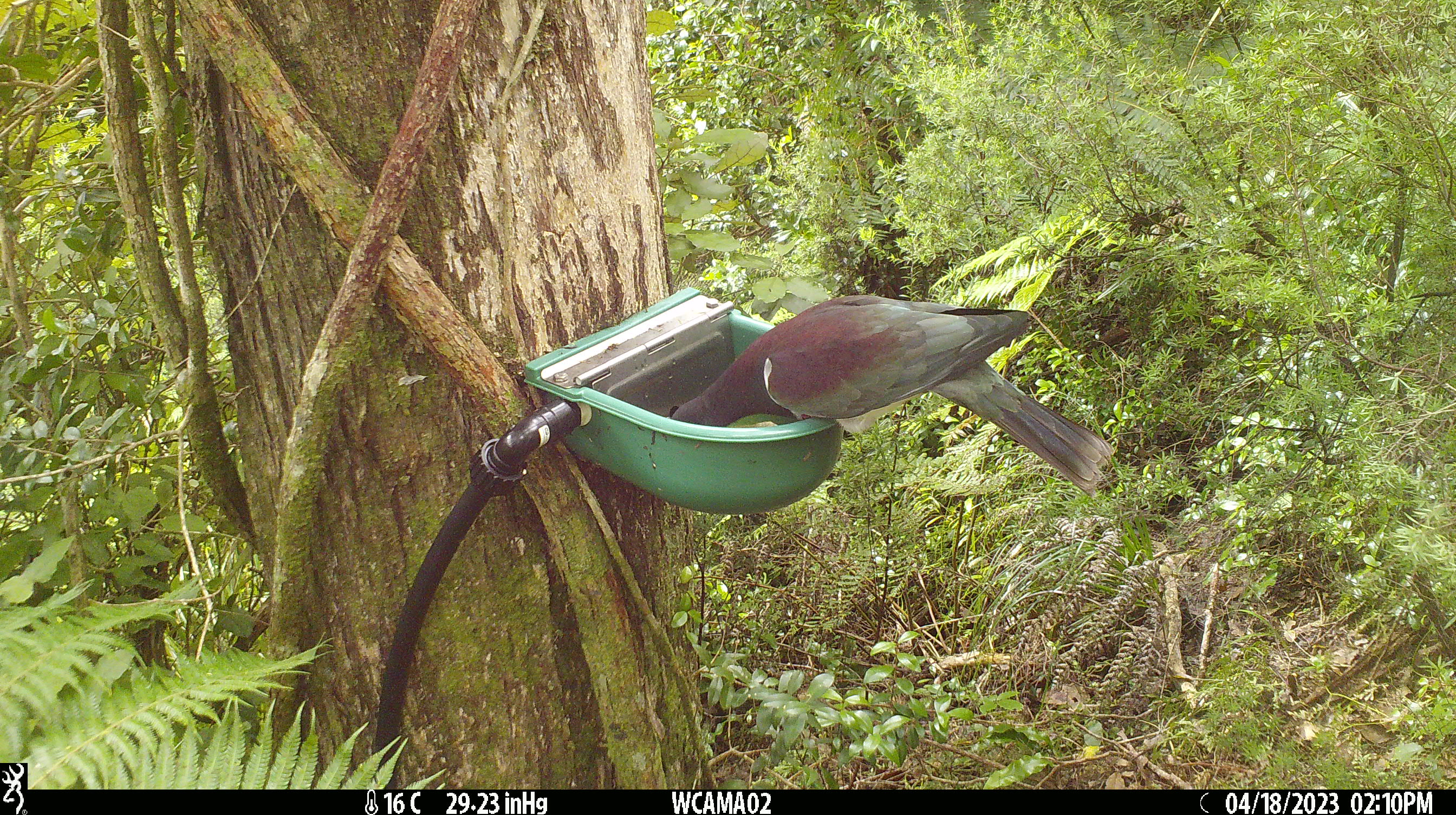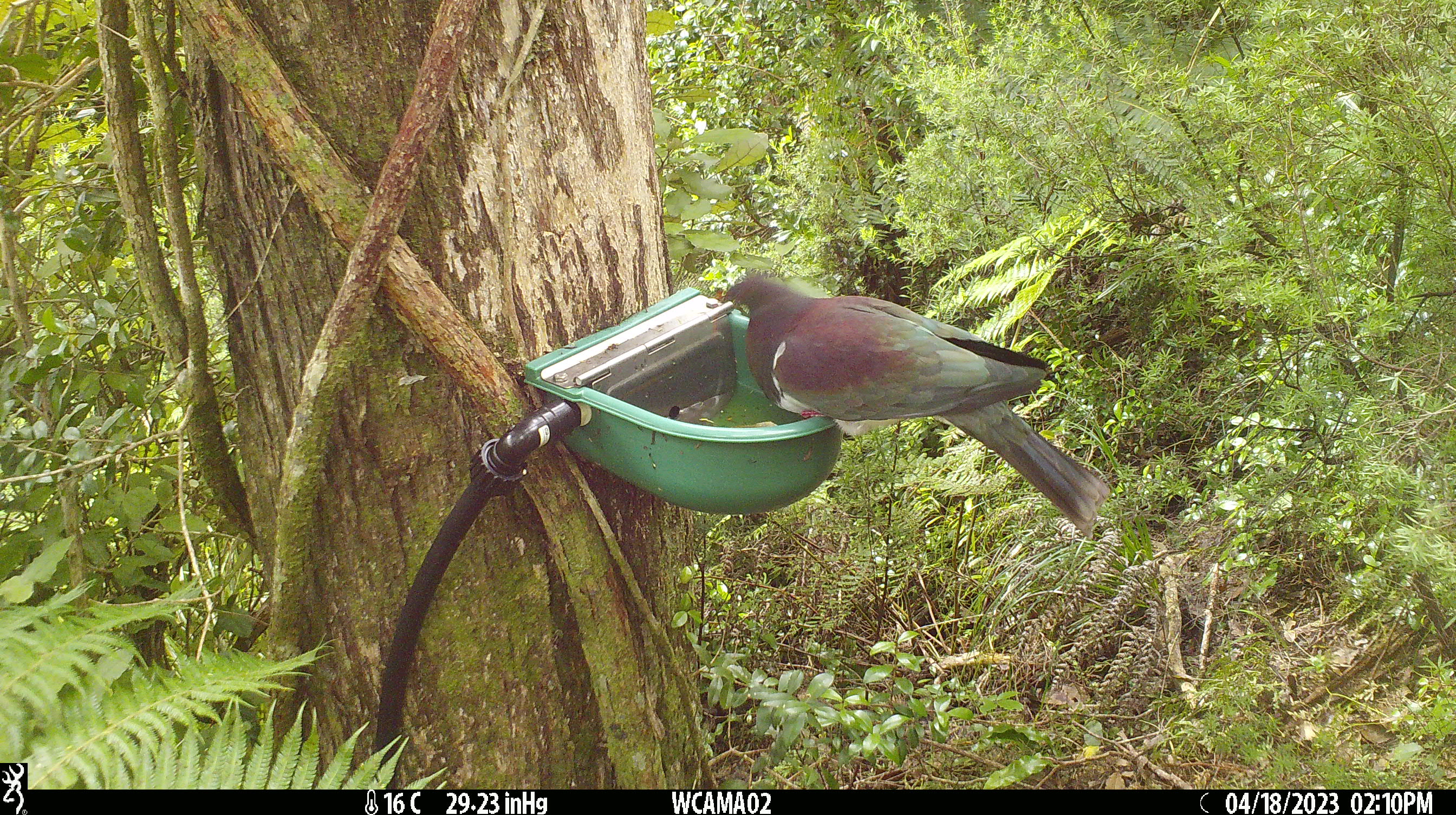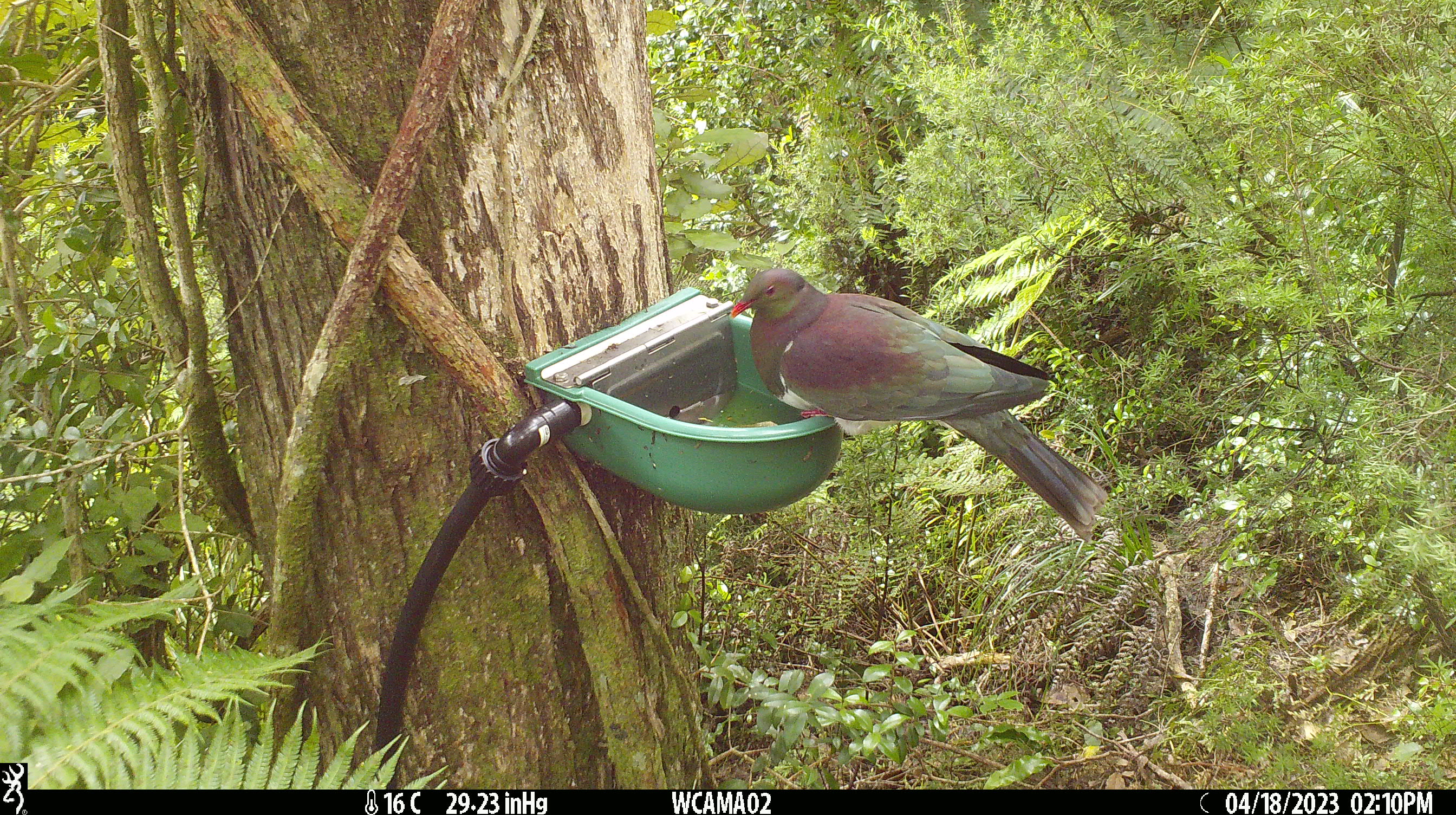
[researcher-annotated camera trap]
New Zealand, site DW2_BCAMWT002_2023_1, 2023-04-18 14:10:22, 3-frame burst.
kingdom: Animalia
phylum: Chordata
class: Aves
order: Columbiformes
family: Columbidae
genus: Hemiphaga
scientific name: Hemiphaga novaeseelandiae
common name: new zealand pigeon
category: kereru